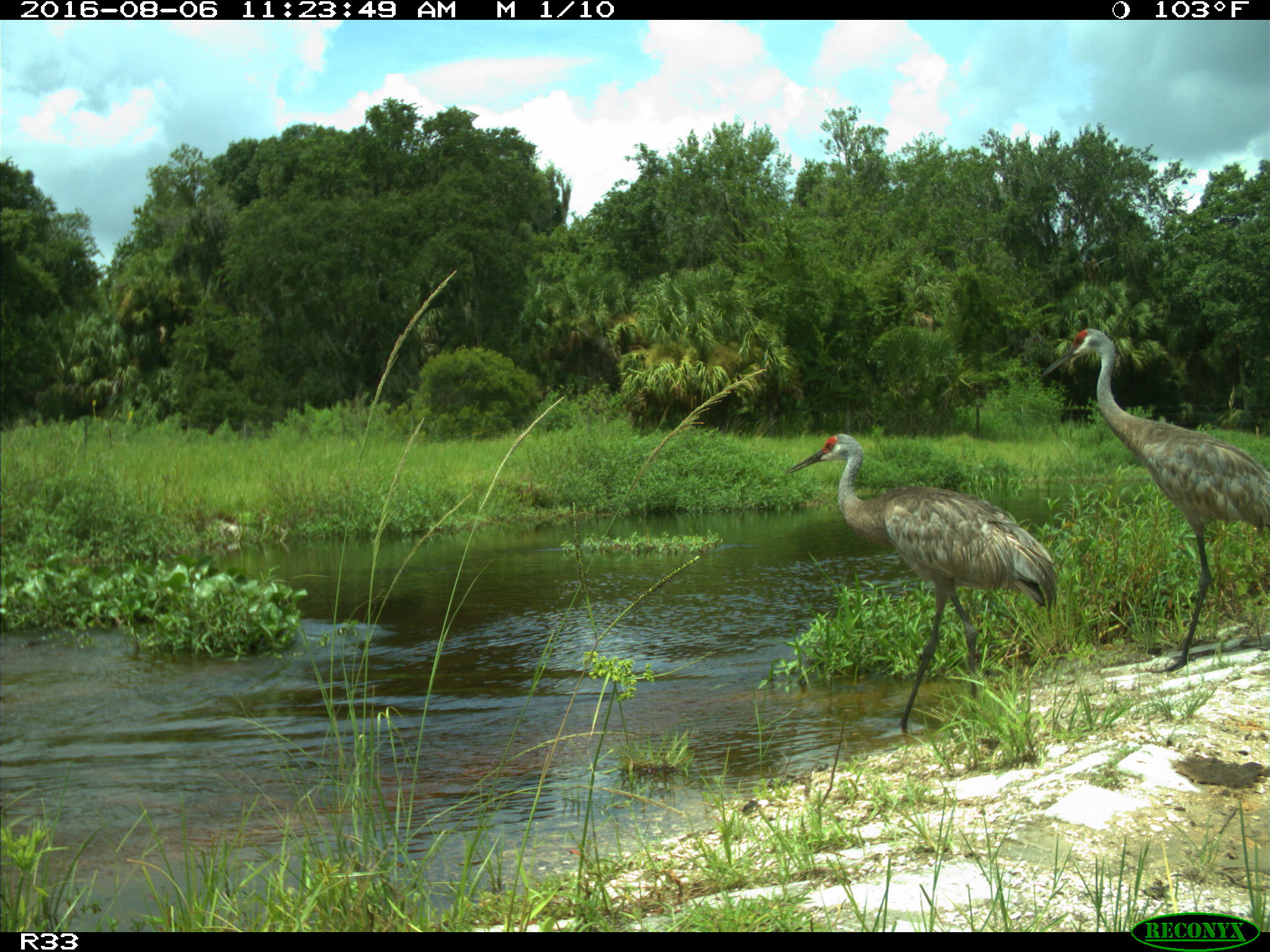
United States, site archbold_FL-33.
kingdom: Animalia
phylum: Chordata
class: Aves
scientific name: Aves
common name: birds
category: unidentified bird